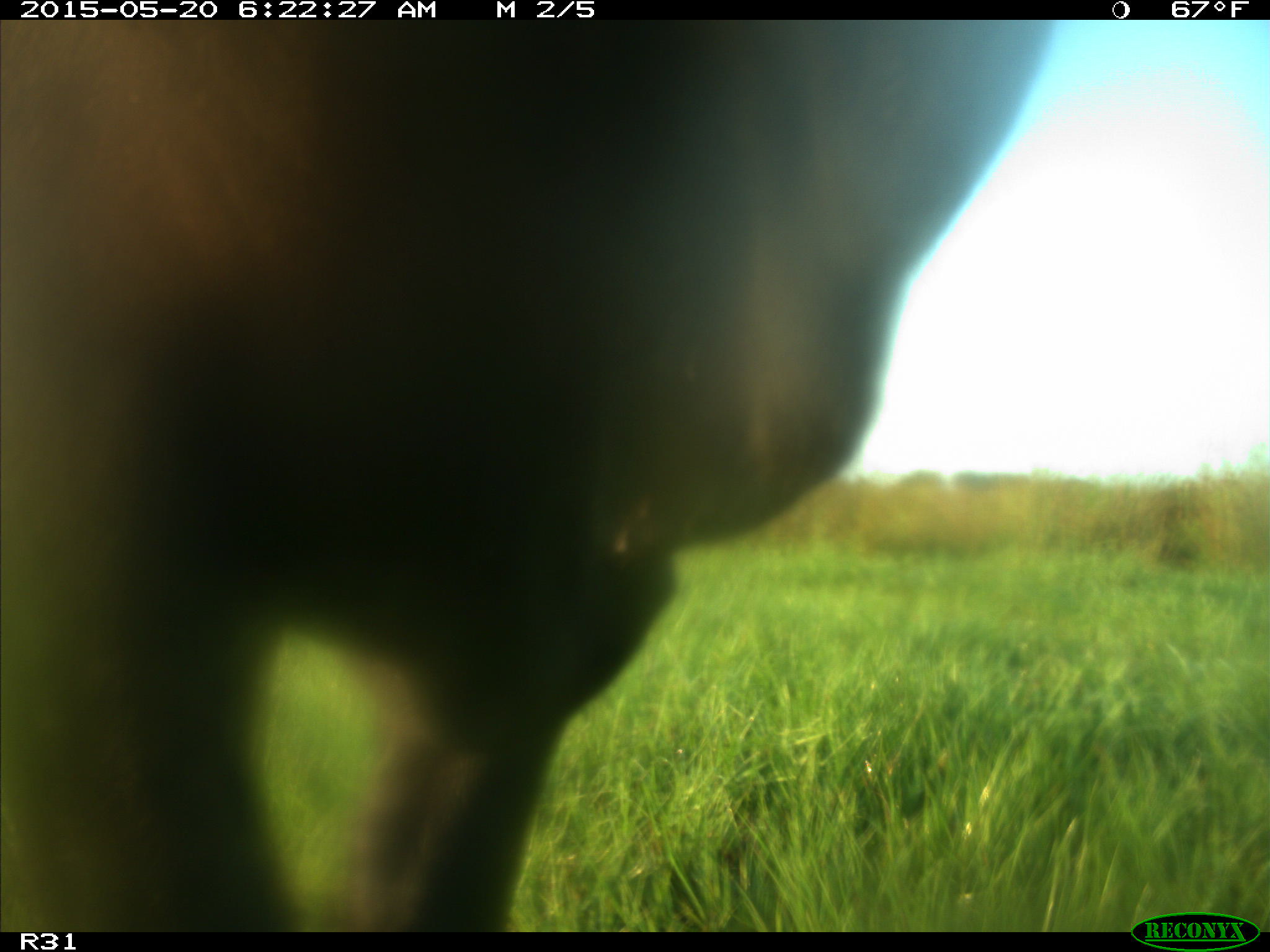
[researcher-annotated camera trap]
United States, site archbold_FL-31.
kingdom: Animalia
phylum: Chordata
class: Mammalia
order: Artiodactyla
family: Bovidae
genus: Bos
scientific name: Bos taurus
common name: domestic cow